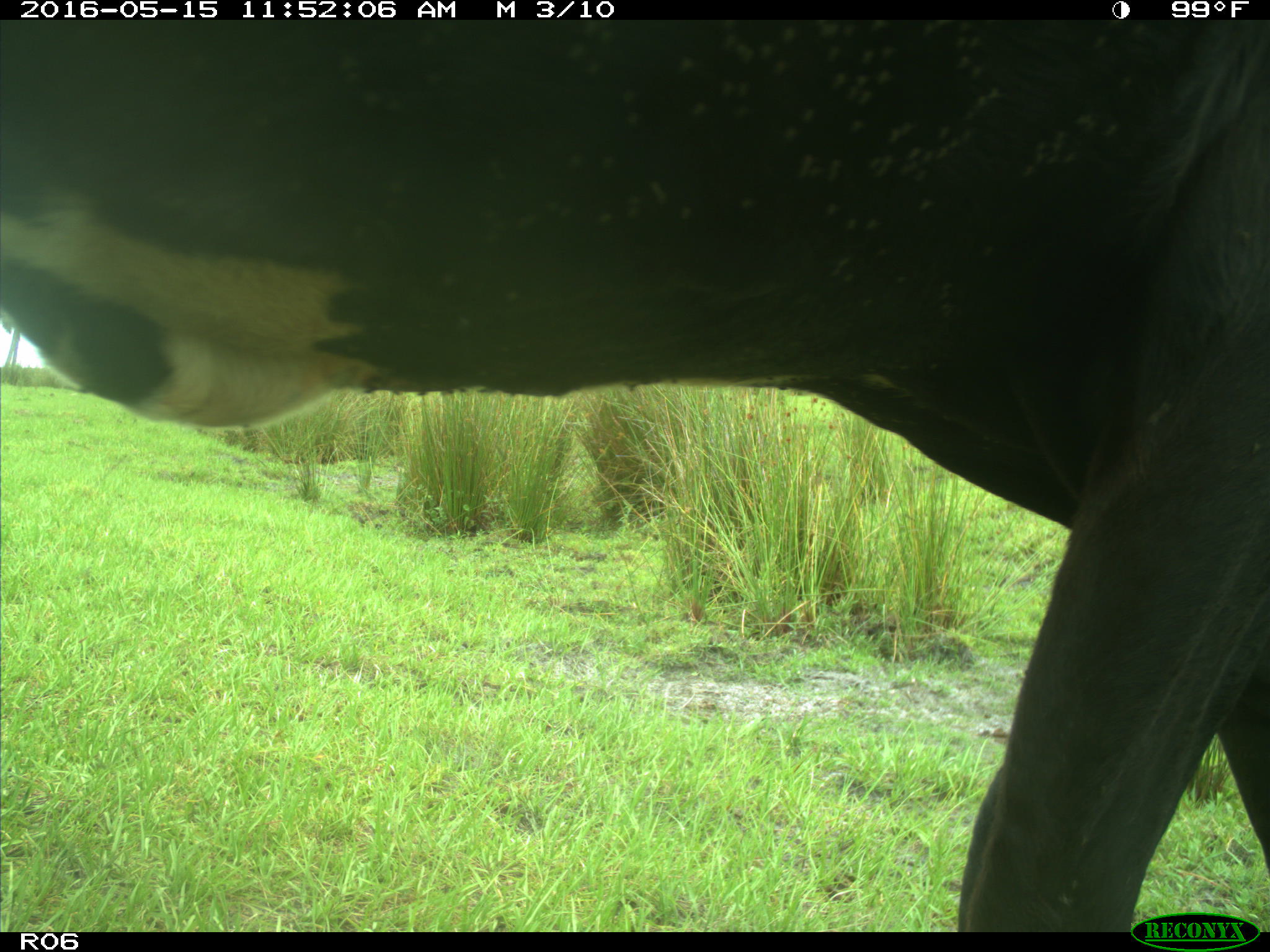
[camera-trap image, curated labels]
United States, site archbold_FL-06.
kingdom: Animalia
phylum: Chordata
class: Mammalia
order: Artiodactyla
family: Bovidae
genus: Bos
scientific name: Bos taurus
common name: domestic cow